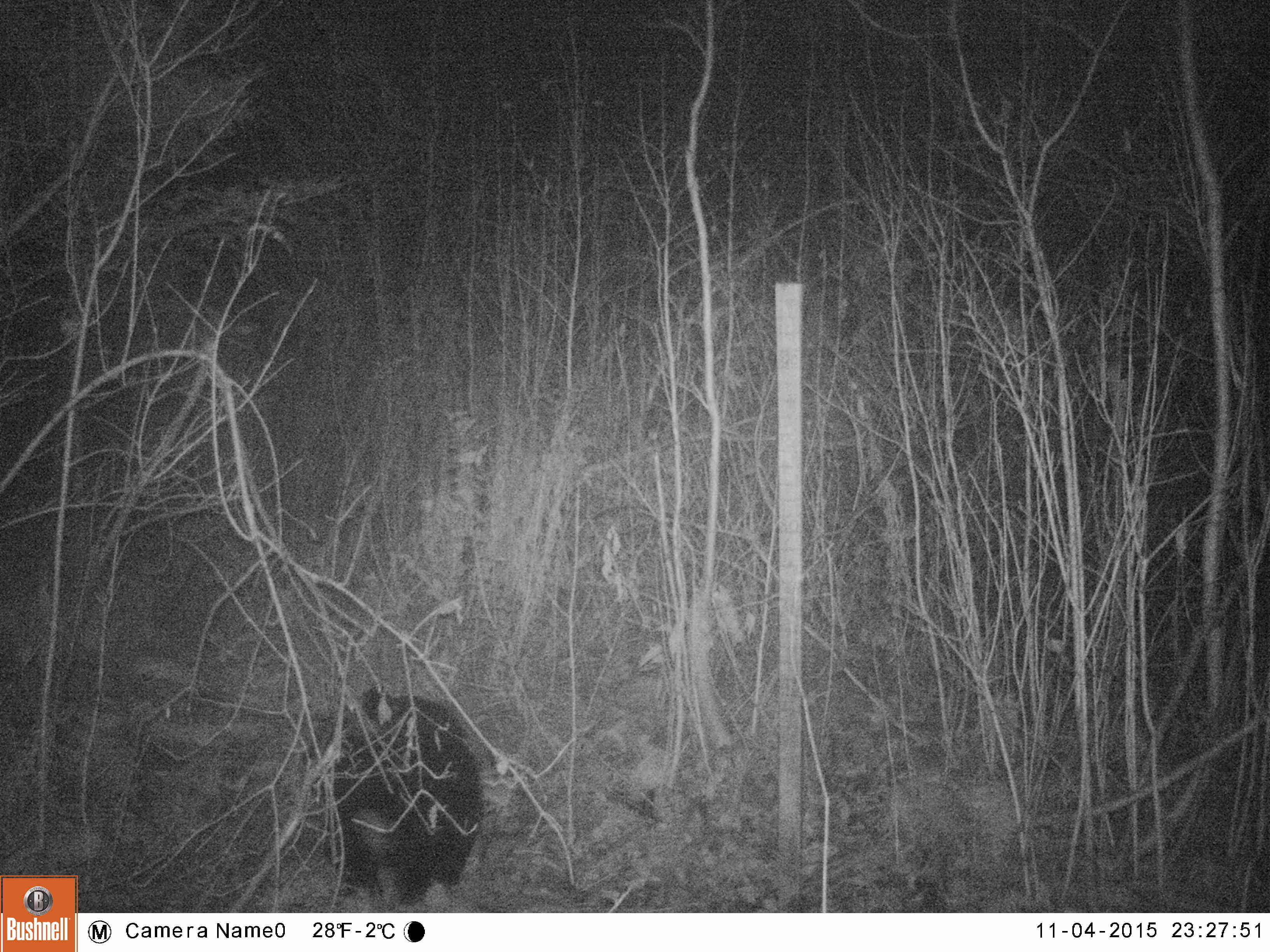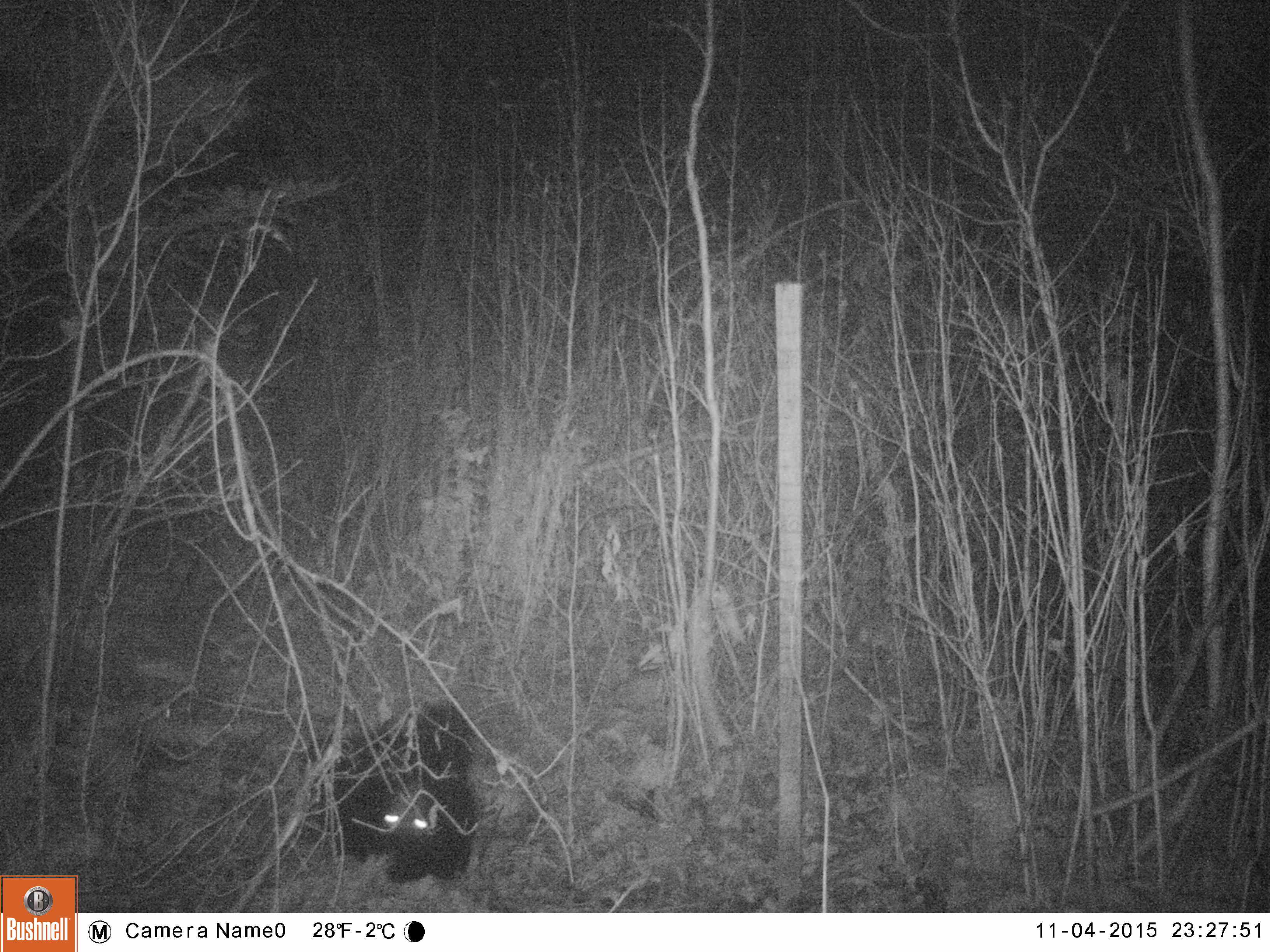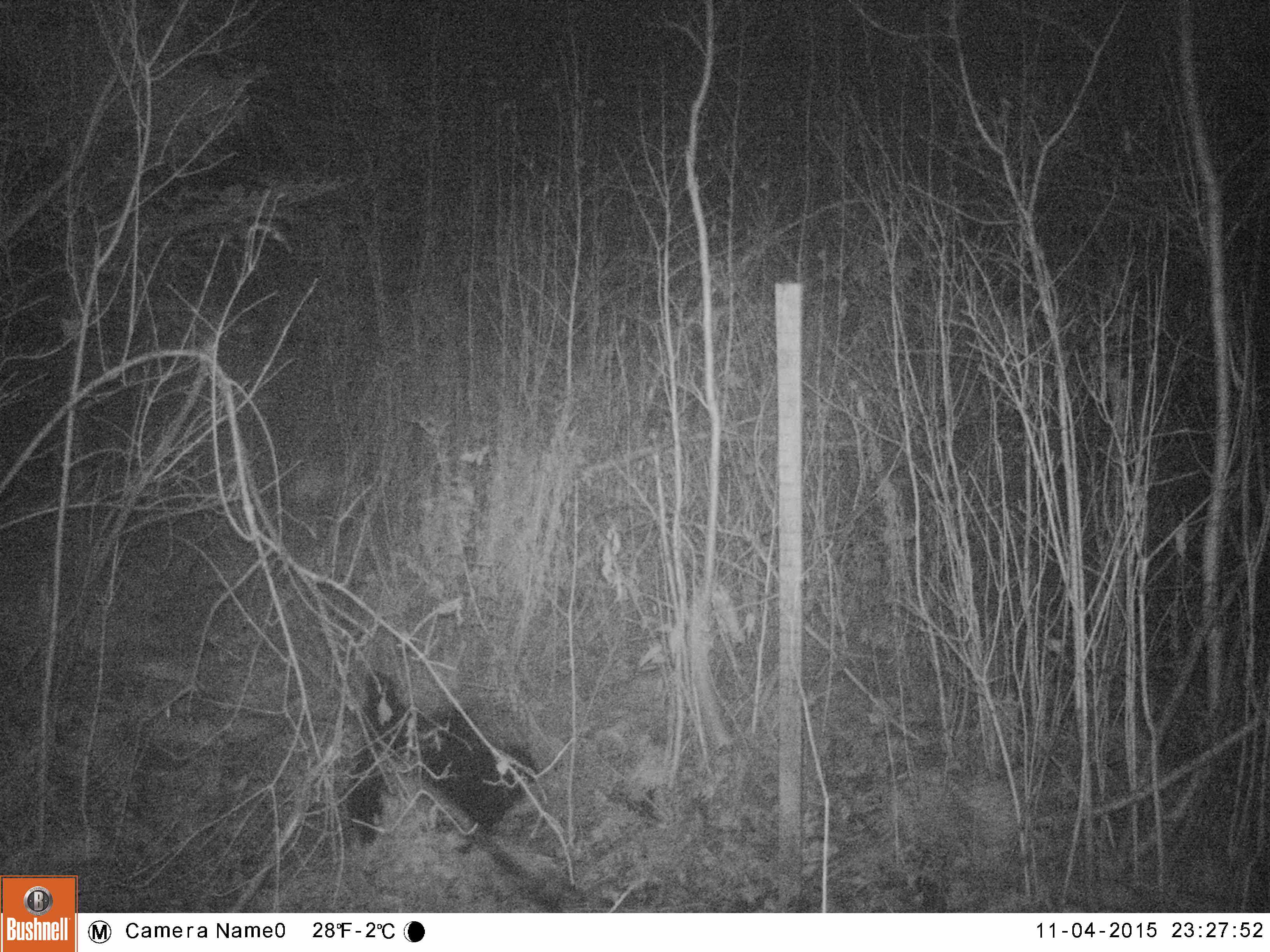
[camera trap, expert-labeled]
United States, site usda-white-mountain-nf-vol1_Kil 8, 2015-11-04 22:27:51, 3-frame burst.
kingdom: Animalia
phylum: Chordata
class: Mammalia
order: Carnivora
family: Ursidae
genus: Ursus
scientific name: Ursus americanus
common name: black bear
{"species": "black bear (Ursus americanus)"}